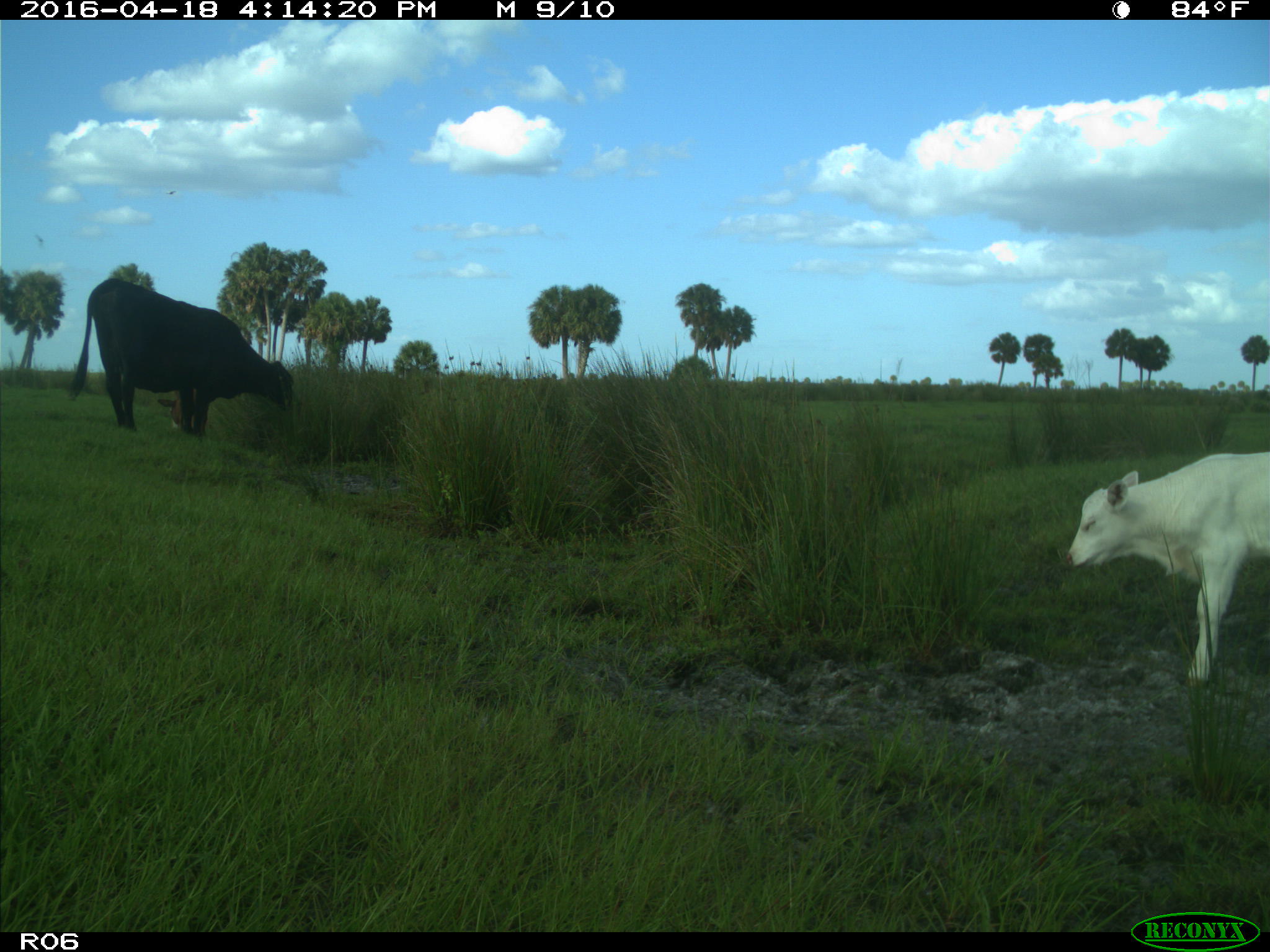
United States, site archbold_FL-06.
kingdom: Animalia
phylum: Chordata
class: Mammalia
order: Artiodactyla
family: Bovidae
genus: Bos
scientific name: Bos taurus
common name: domestic cow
Bos taurus (domestic cow).